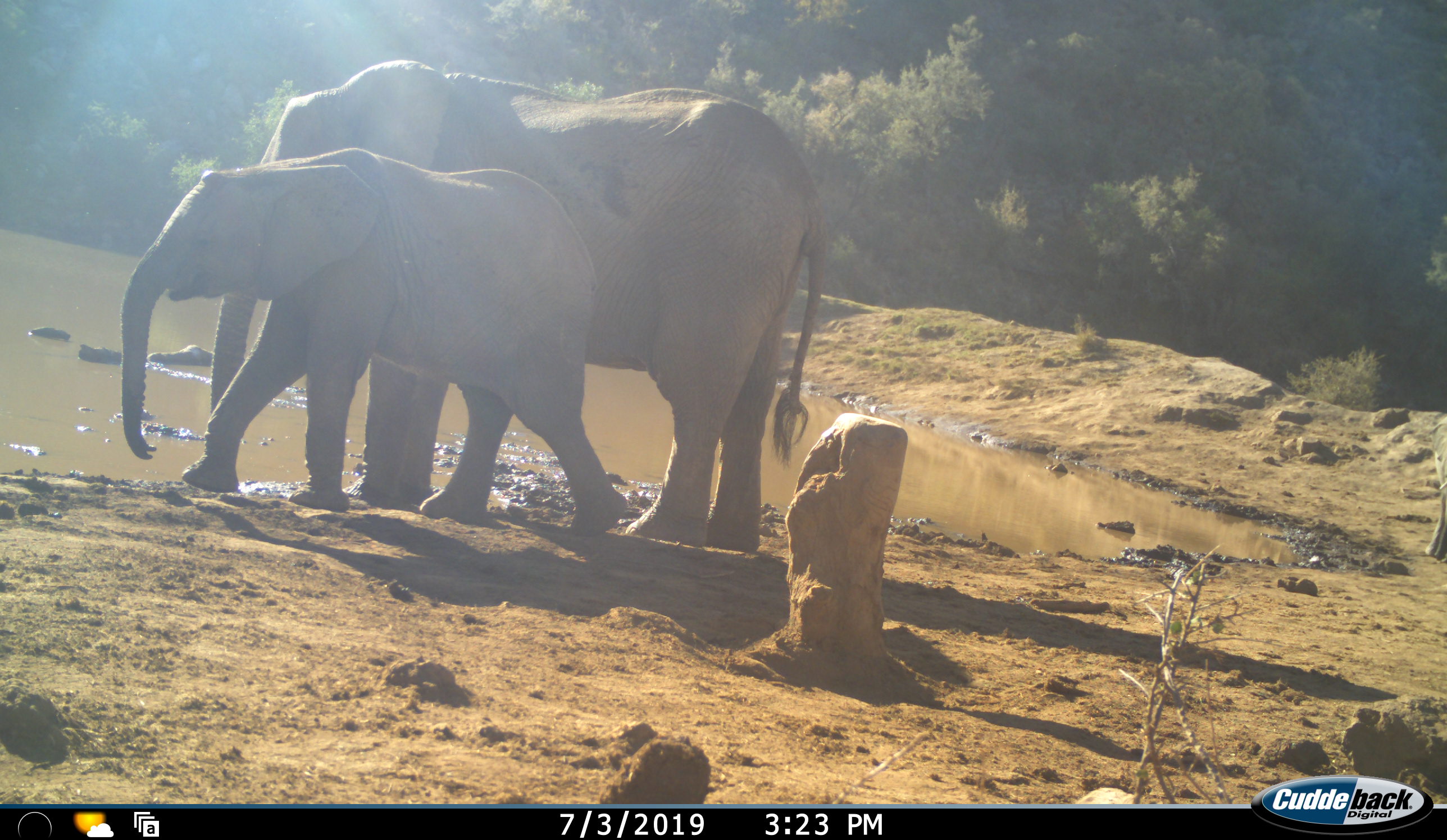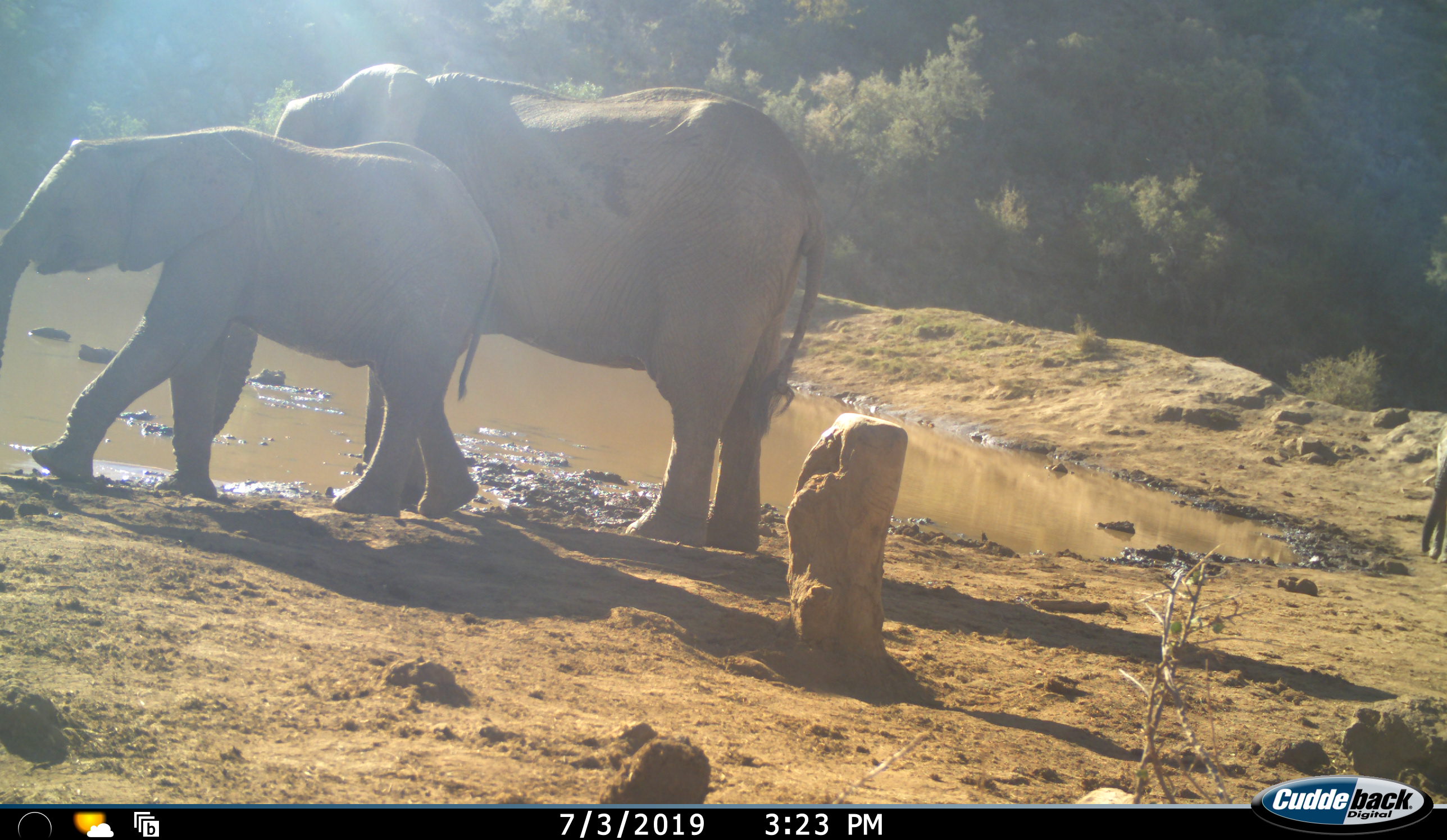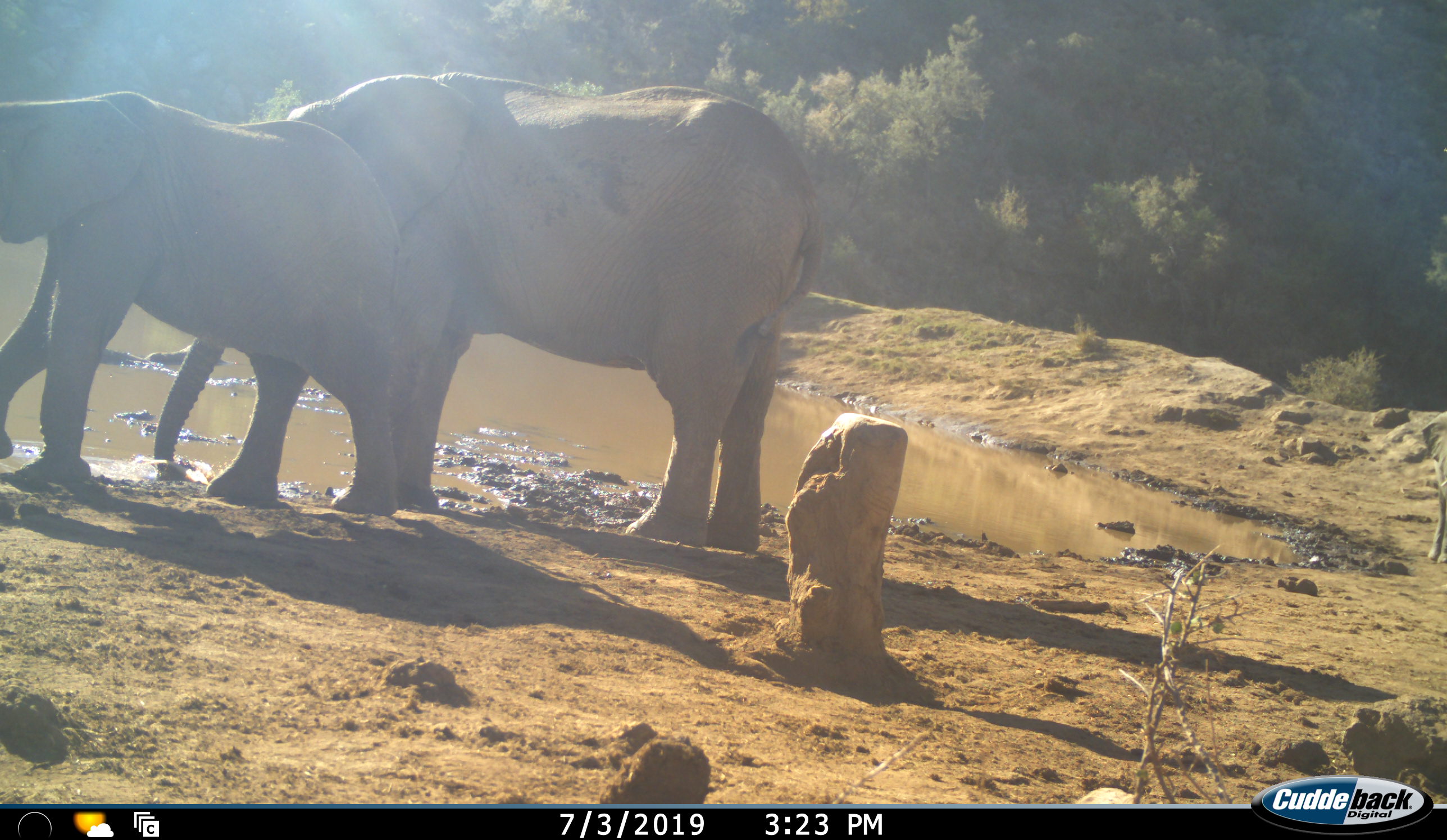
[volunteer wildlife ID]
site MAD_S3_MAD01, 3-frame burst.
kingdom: Animalia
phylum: Chordata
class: Mammalia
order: Proboscidea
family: Elephantidae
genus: Loxodonta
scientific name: Loxodonta africana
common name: african bush elephant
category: elephant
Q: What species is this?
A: Elephant (african bush elephant) (Loxodonta africana).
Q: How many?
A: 3.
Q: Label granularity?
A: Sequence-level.